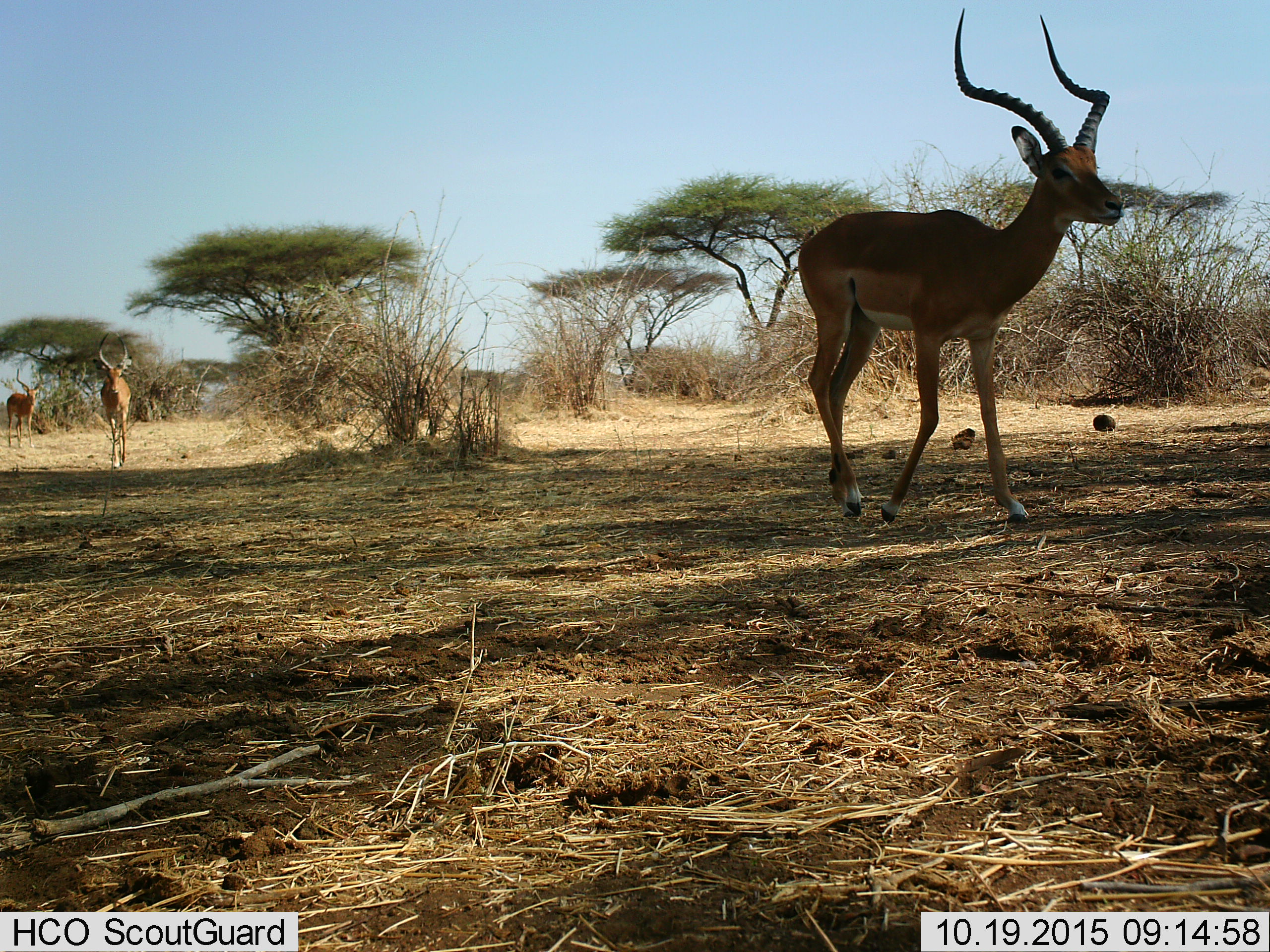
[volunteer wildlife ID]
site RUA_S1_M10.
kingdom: Animalia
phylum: Chordata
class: Mammalia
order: Artiodactyla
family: Bovidae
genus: Aepyceros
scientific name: Aepyceros melampus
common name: impala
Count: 3.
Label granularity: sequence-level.